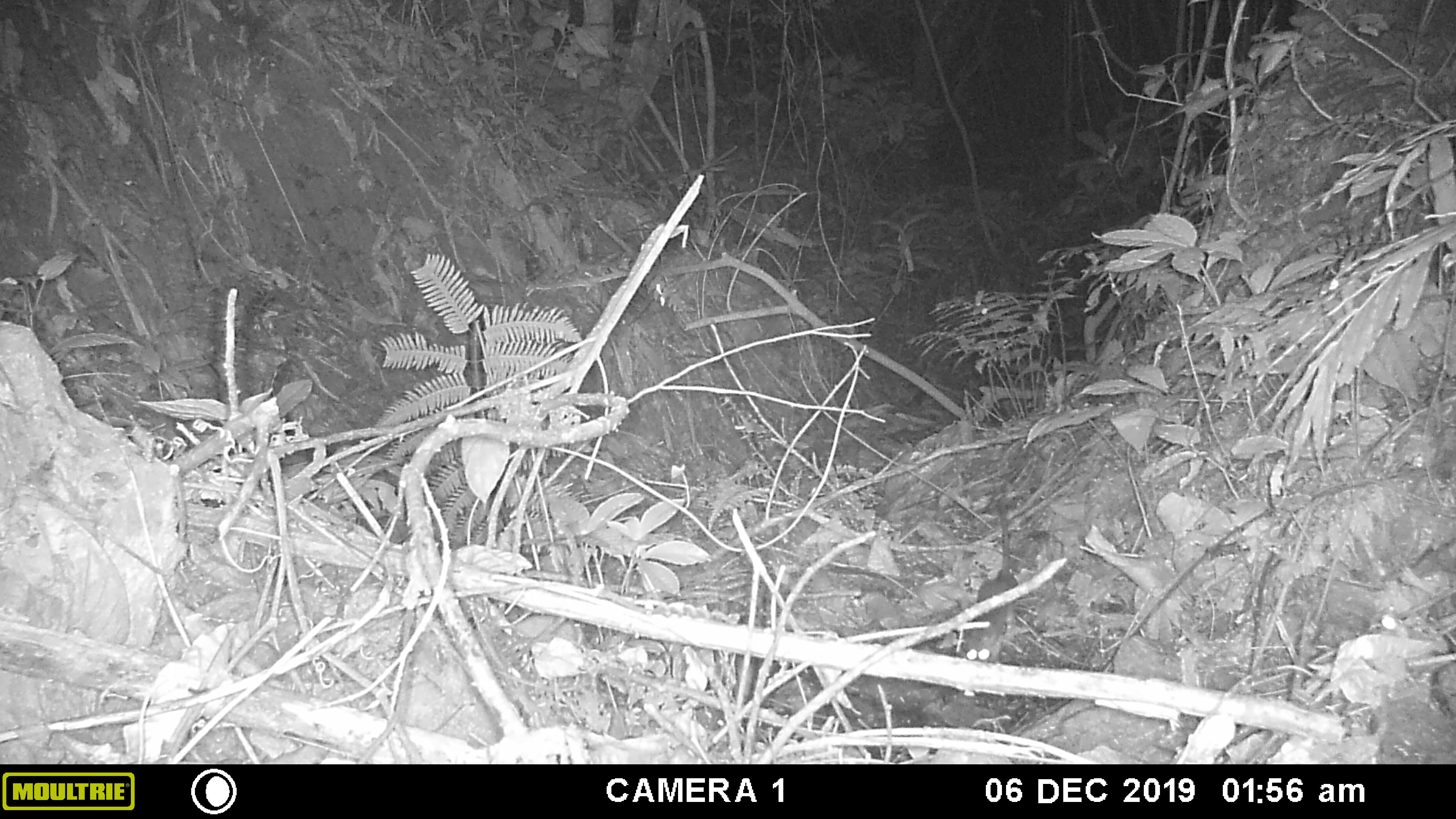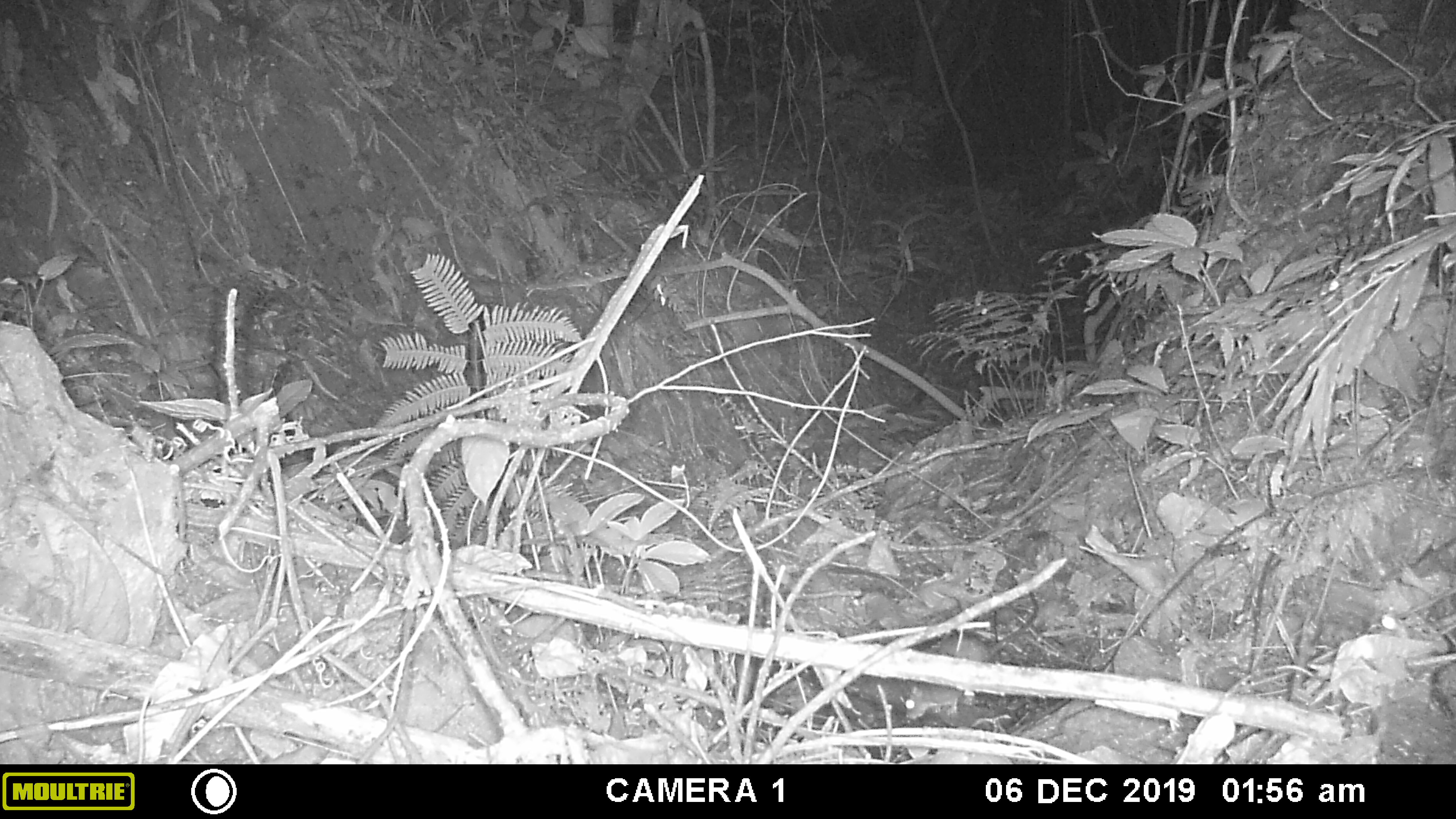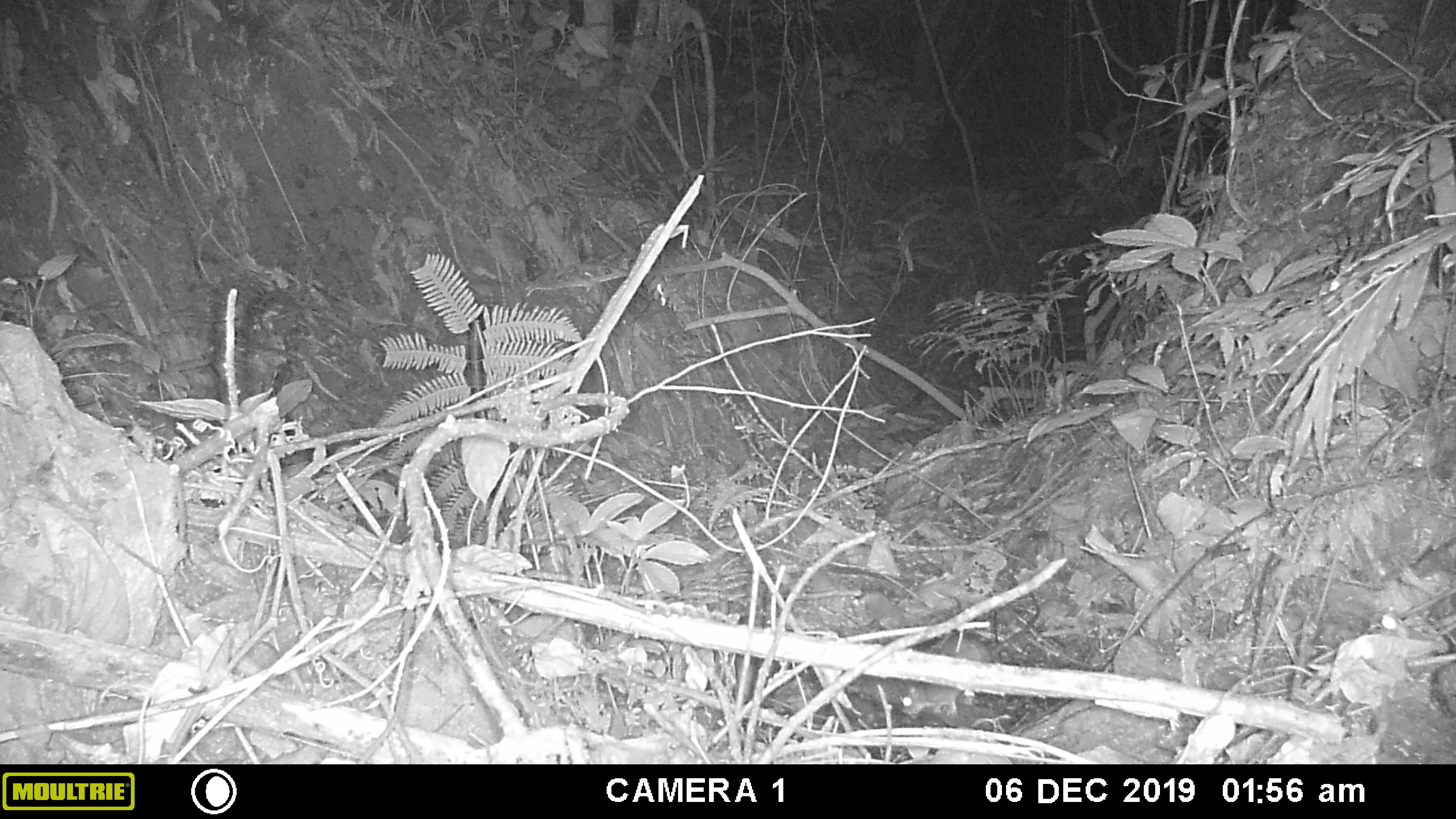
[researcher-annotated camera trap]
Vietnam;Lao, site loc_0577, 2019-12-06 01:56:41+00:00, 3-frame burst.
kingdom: Animalia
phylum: Chordata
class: Mammalia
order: Rodentia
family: Muridae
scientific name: Muridae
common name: old-world mice and rats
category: unidentified murid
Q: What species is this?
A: Unidentified murid (old-world mice and rats) (Muridae).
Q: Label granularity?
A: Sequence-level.